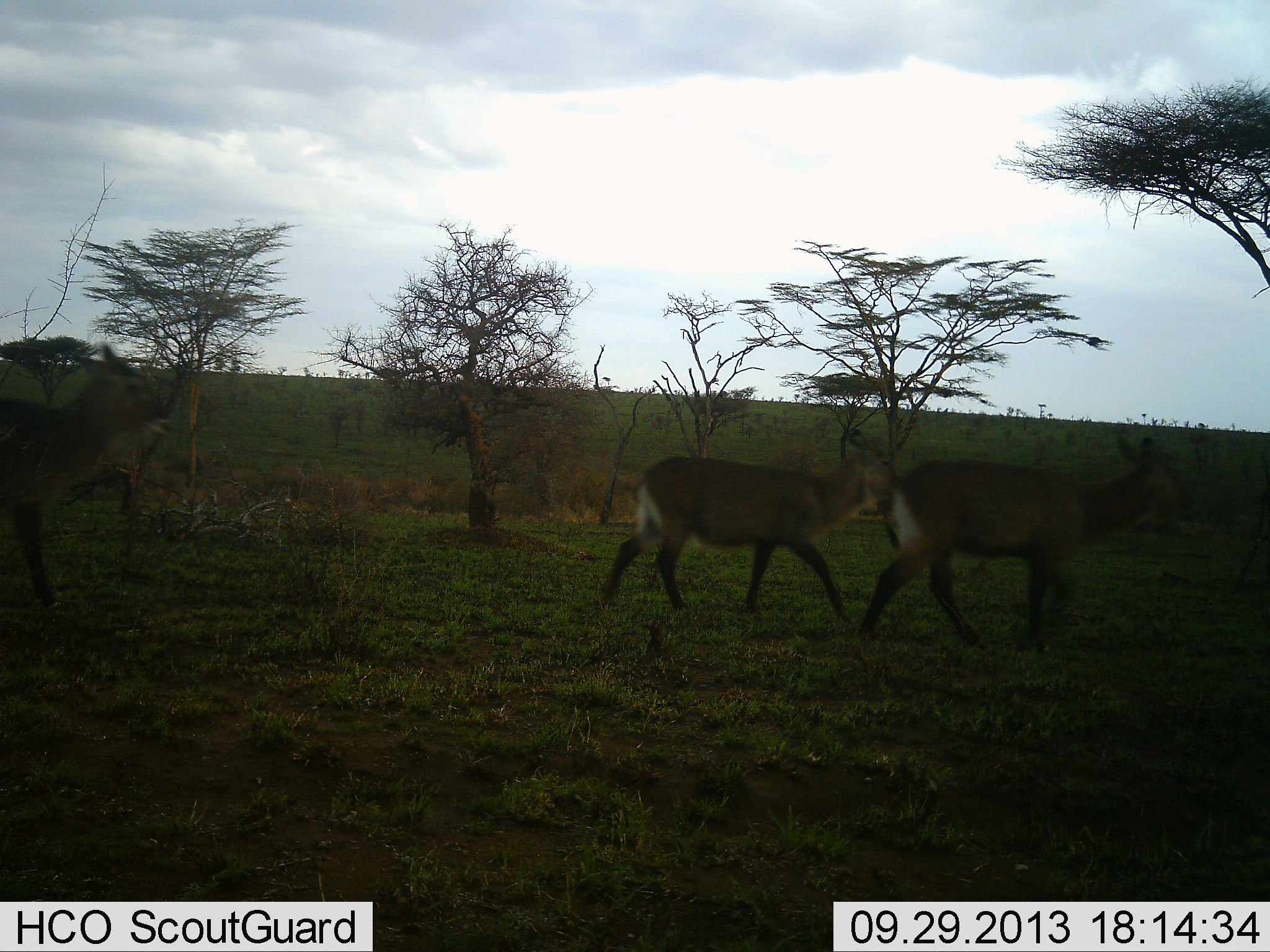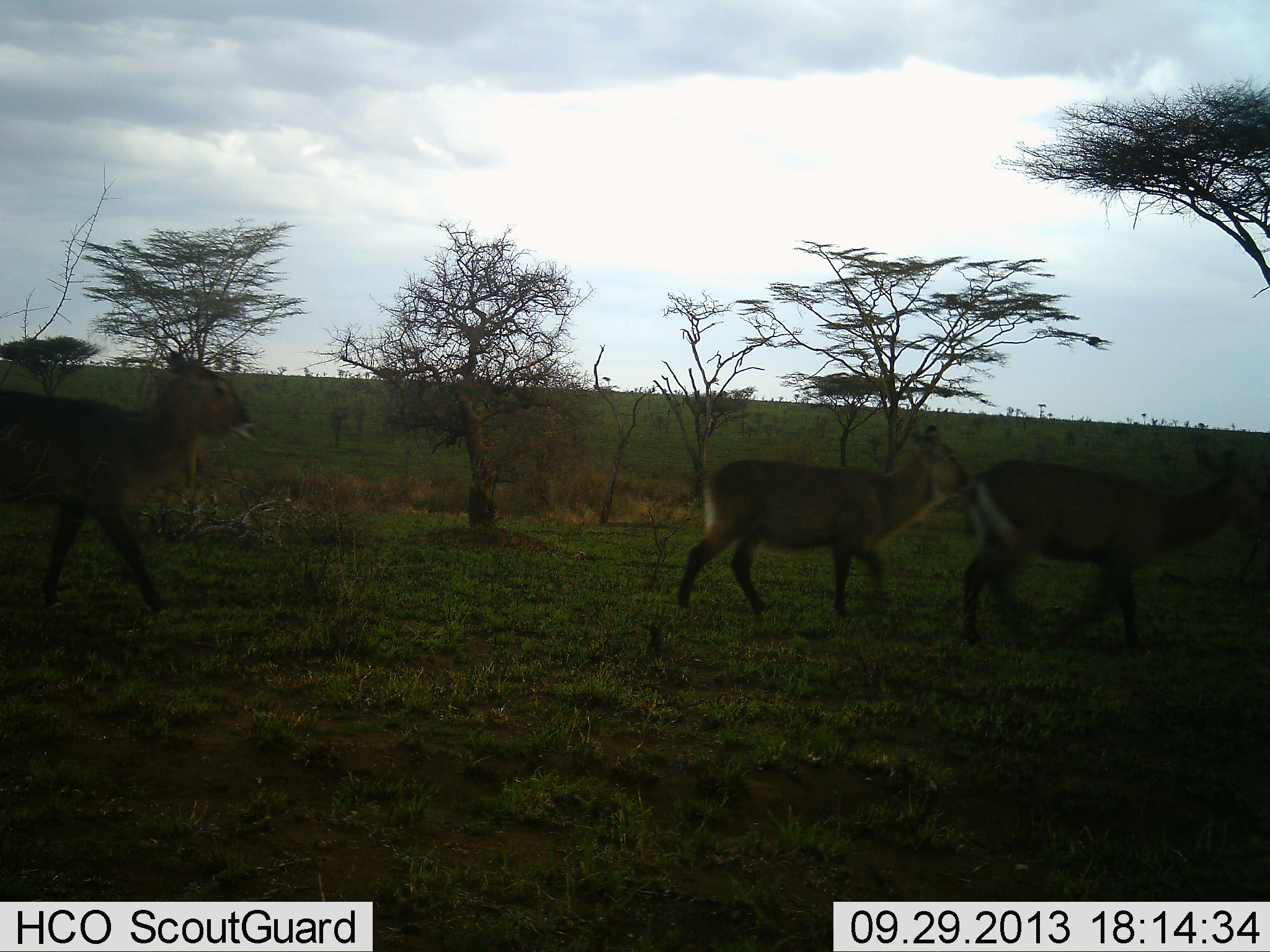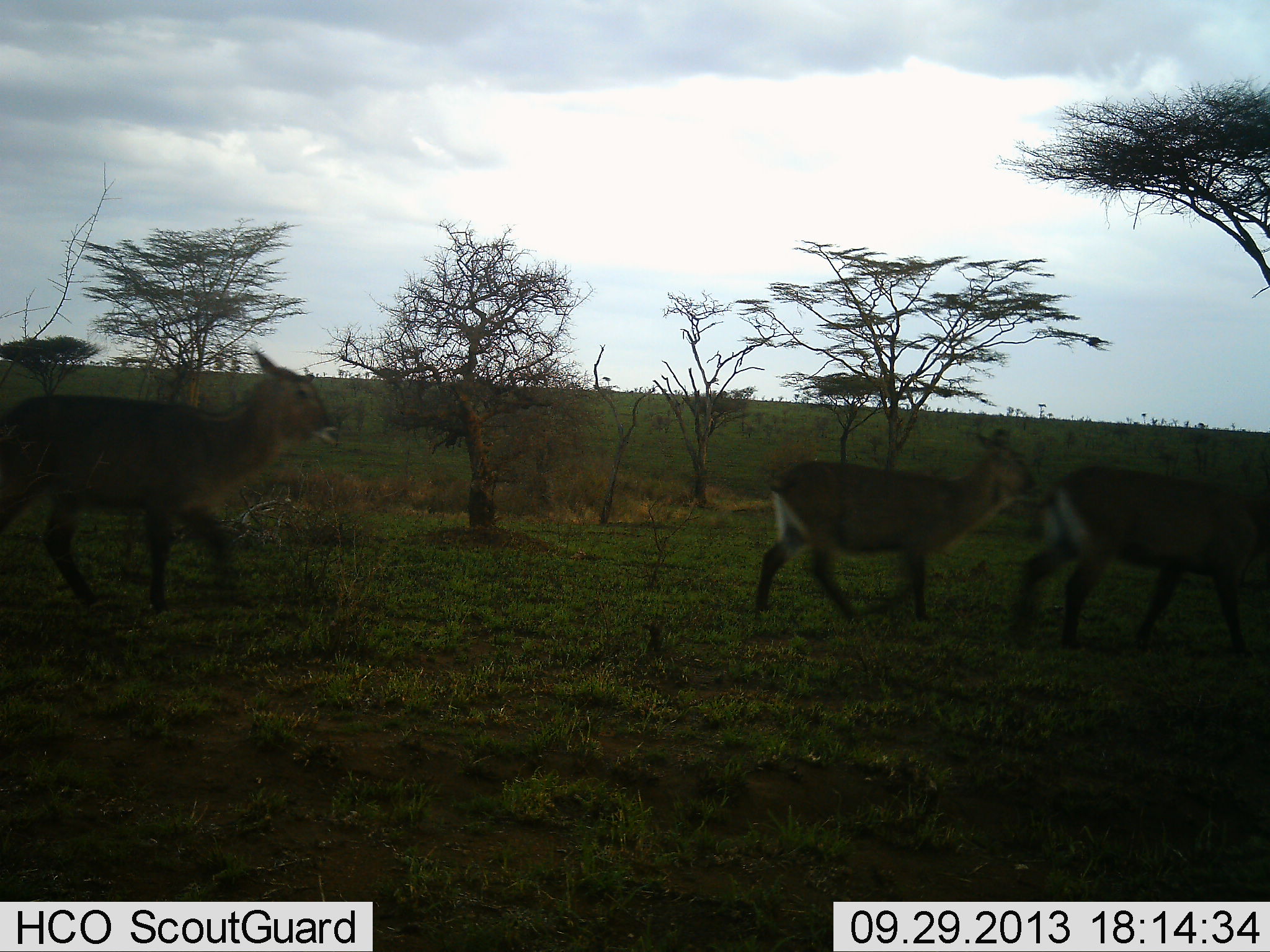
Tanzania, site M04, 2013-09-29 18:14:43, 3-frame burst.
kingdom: Animalia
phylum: Chordata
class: Mammalia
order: Artiodactyla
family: Bovidae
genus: Kobus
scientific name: Kobus ellipsiprymnus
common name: waterbuck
Waterbuck (Kobus ellipsiprymnus), count 3. Behavior (volunteer vote fractions): standing 0%, resting 0%, moving 100%, interacting 0%. Young present (vote fraction): 6%. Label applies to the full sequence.